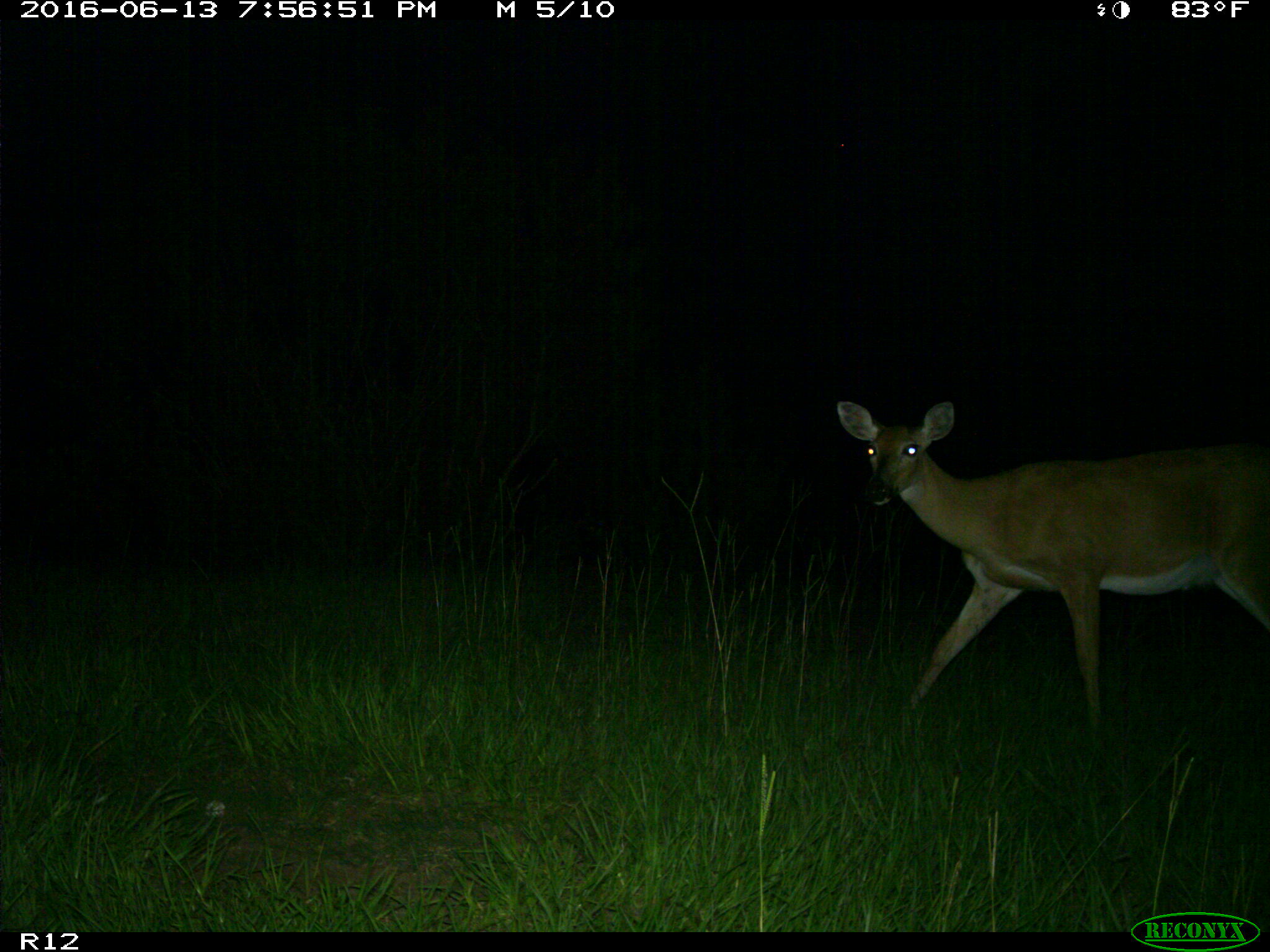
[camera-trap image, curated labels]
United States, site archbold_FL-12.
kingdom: Animalia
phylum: Chordata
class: Mammalia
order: Artiodactyla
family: Cervidae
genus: Odocoileus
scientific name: Odocoileus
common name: deer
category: unidentified deer